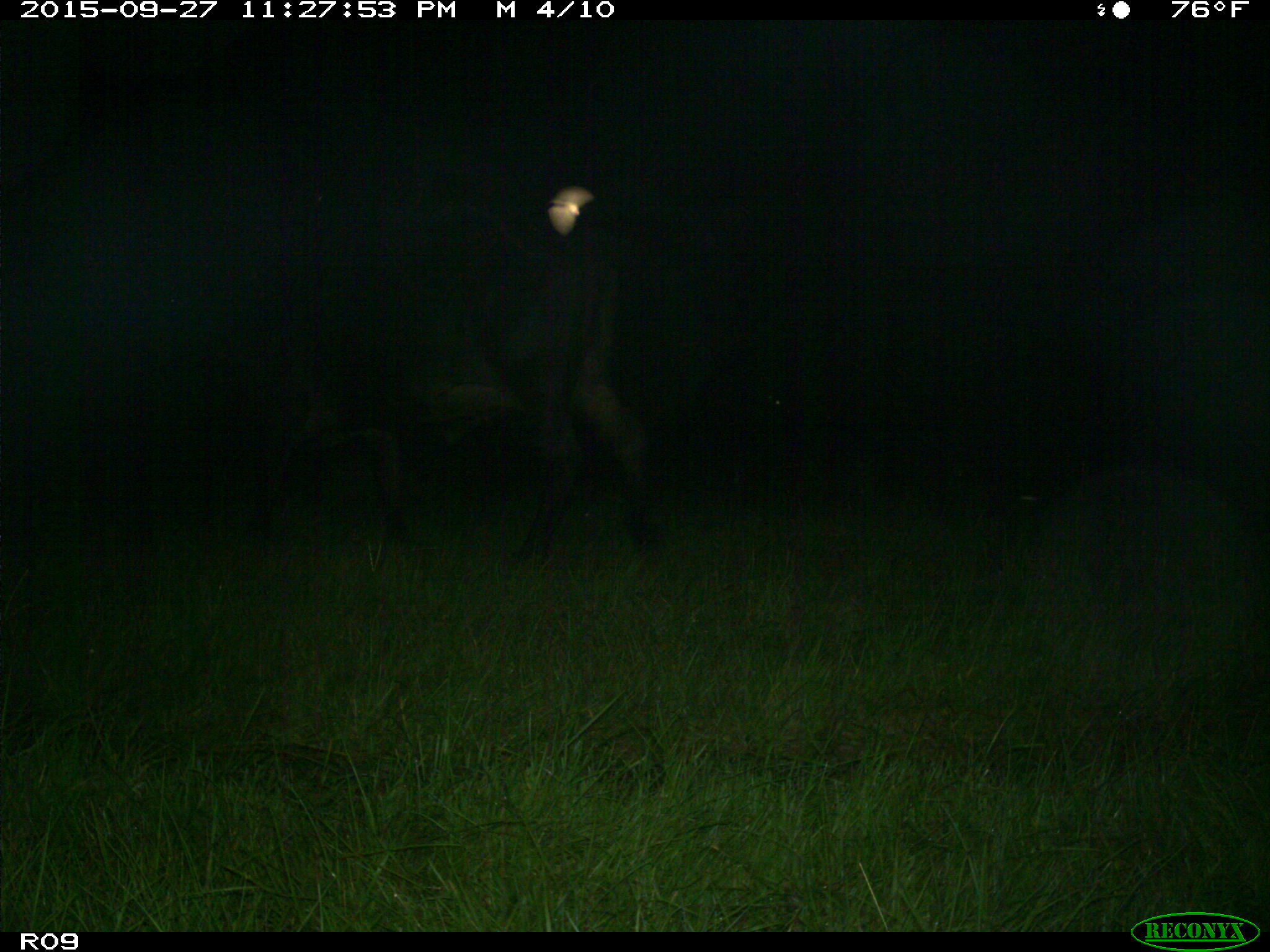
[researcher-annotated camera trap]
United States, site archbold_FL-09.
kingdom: Animalia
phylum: Chordata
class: Mammalia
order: Artiodactyla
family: Bovidae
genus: Bos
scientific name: Bos taurus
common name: domestic cow